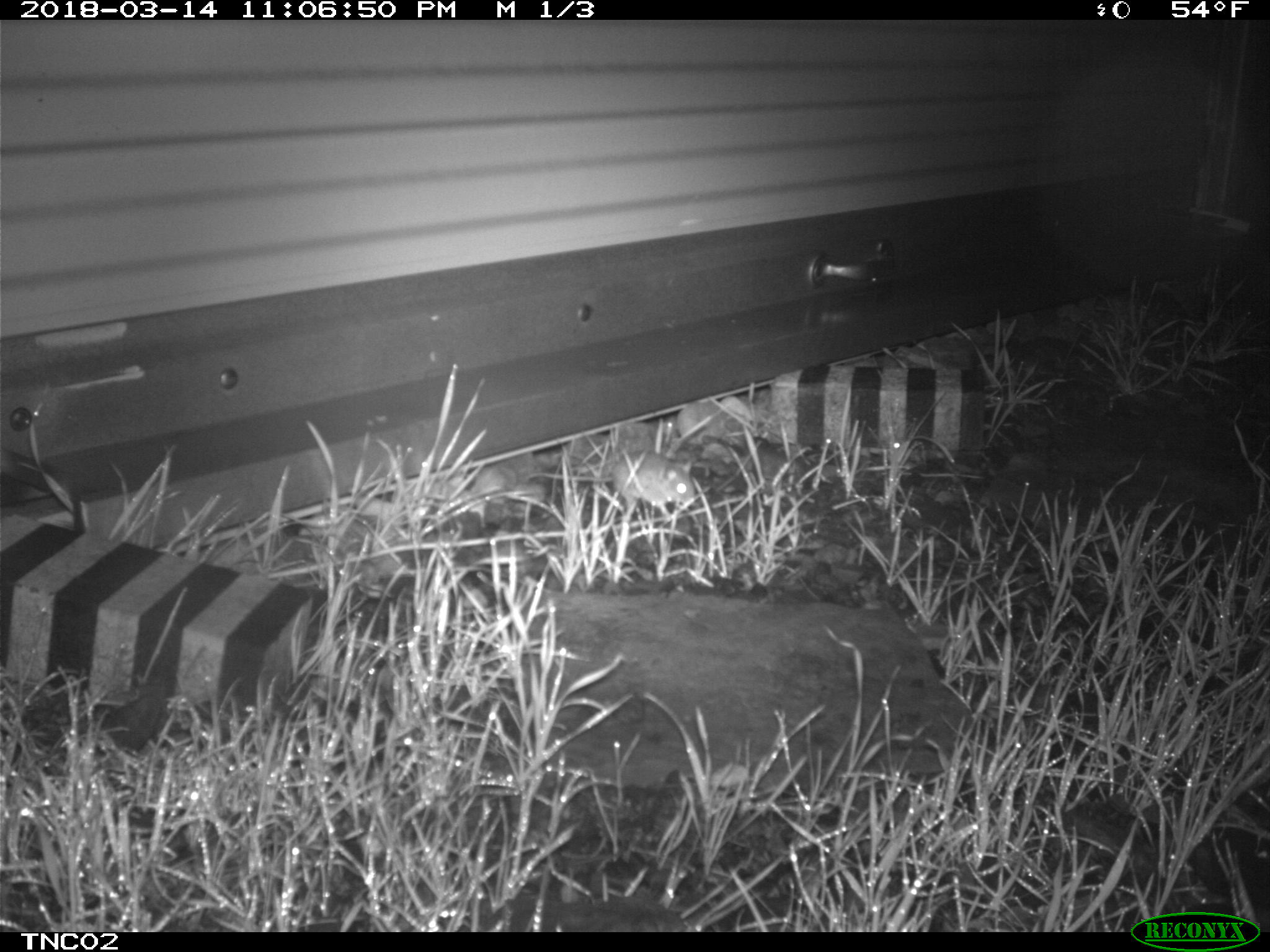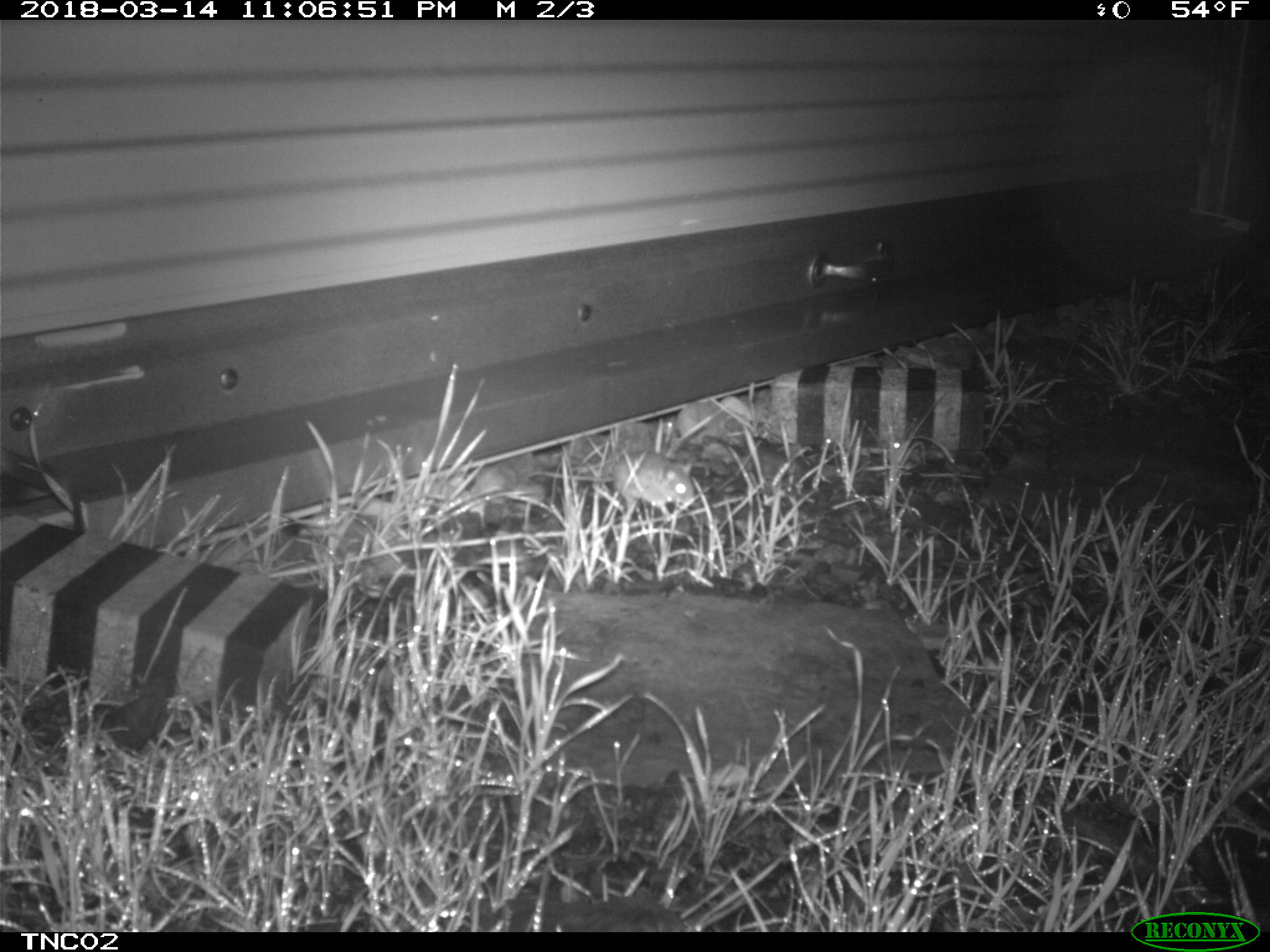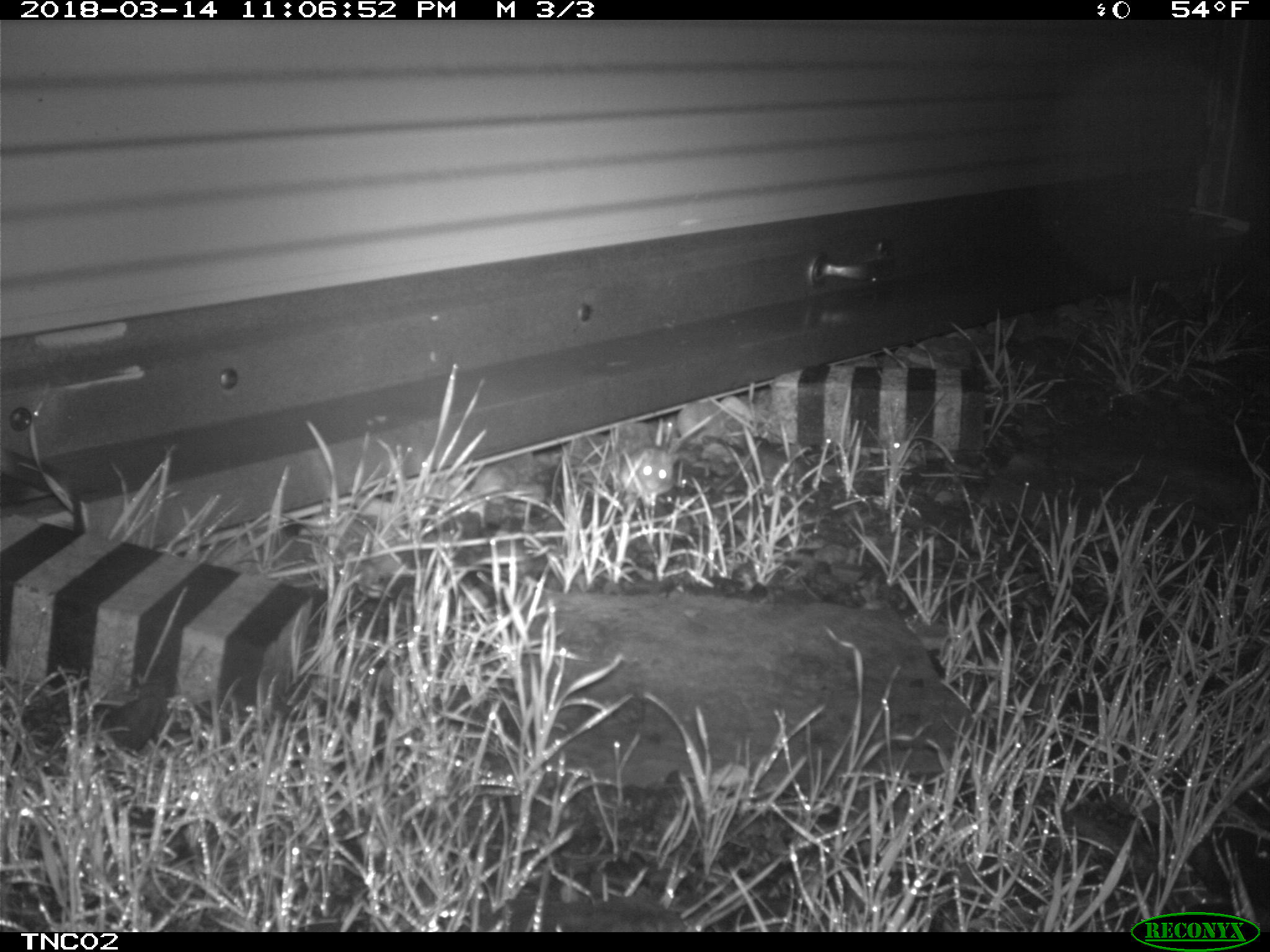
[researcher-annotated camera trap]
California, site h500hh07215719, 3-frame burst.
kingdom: Animalia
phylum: Chordata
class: Mammalia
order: Rodentia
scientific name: Rodentia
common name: rodent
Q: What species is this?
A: Rodent (Rodentia).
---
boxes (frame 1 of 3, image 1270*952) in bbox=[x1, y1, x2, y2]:
rodent: bbox=[526, 450, 695, 514]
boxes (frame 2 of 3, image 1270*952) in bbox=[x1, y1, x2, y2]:
rodent: bbox=[530, 451, 696, 505]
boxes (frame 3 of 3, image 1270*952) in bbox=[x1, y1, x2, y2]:
rodent: bbox=[621, 447, 680, 503]